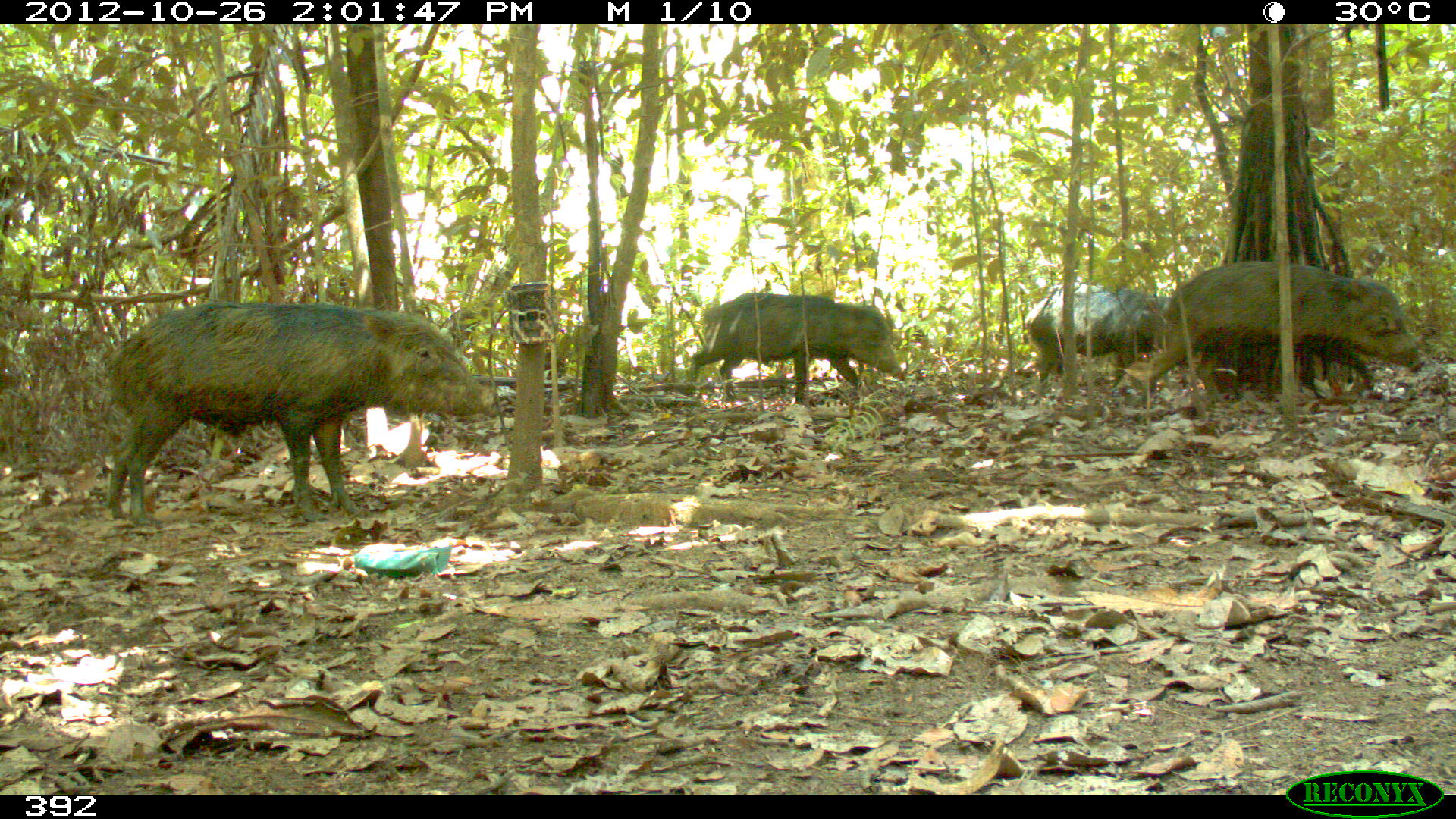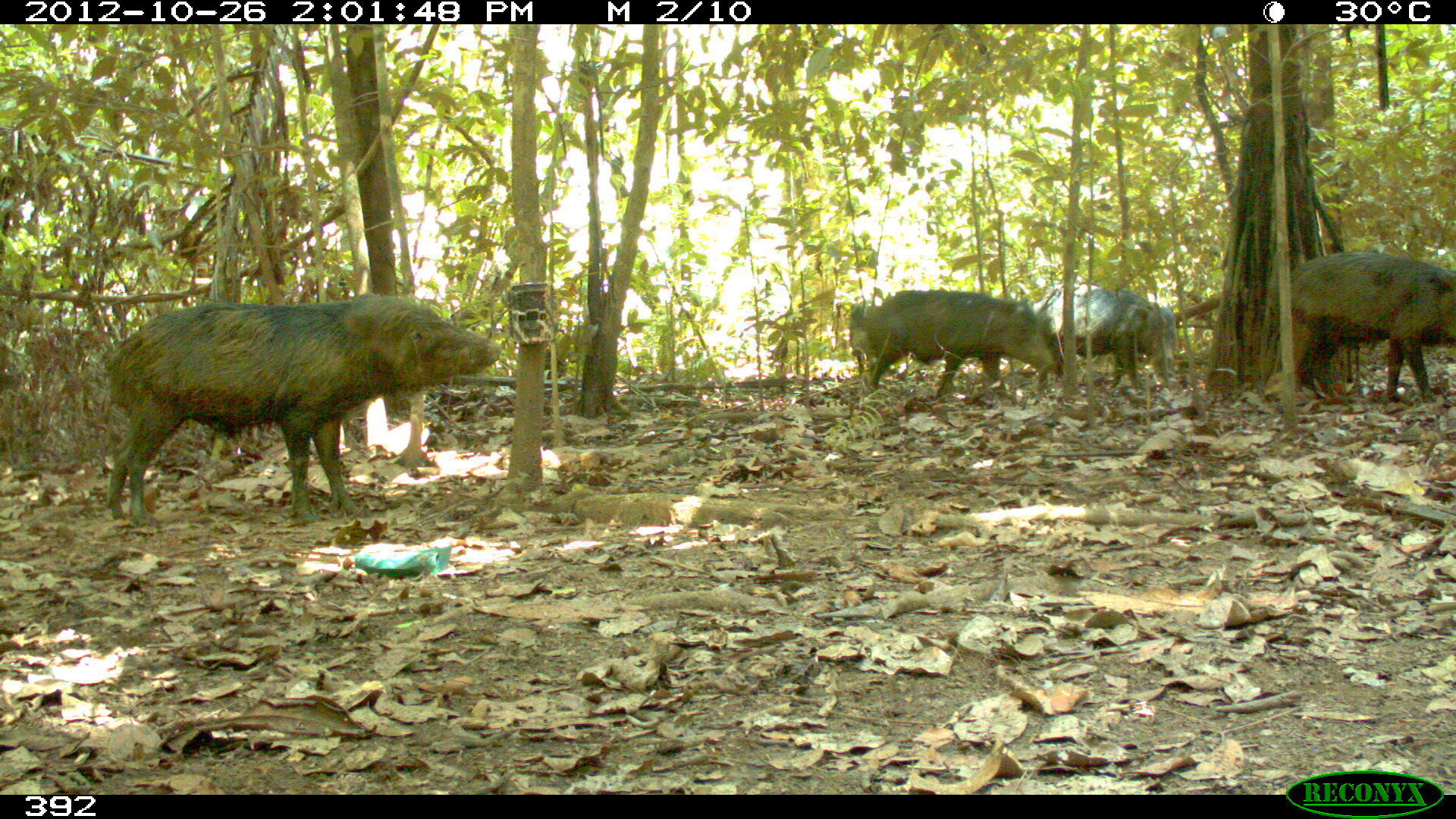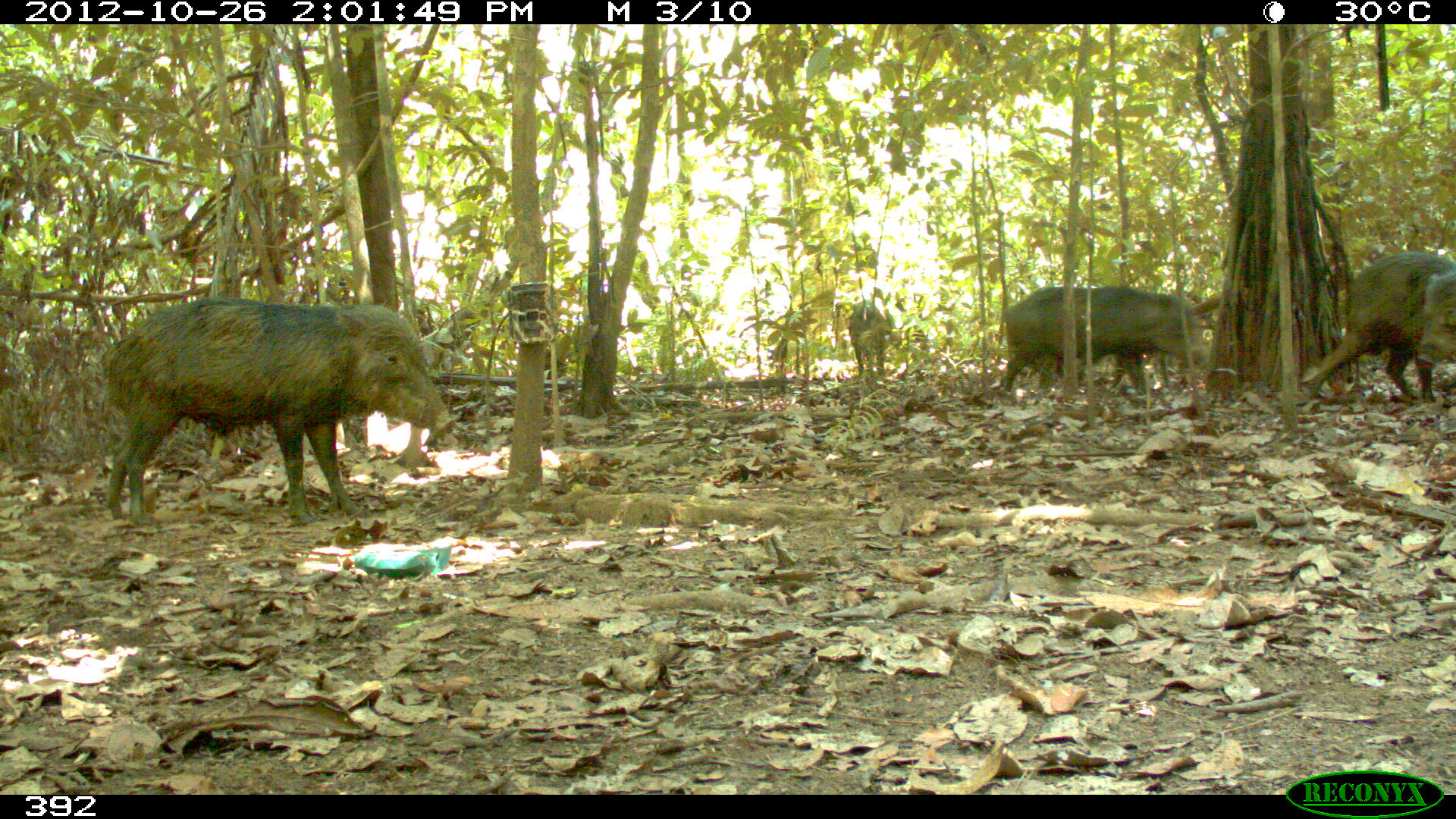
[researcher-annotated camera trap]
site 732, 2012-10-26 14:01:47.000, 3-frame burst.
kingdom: Animalia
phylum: Chordata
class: Mammalia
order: Artiodactyla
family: Tayassuidae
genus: Tayassu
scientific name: Tayassu pecari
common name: white-lipped peccary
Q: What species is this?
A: Tayassu pecari (white-lipped peccary).